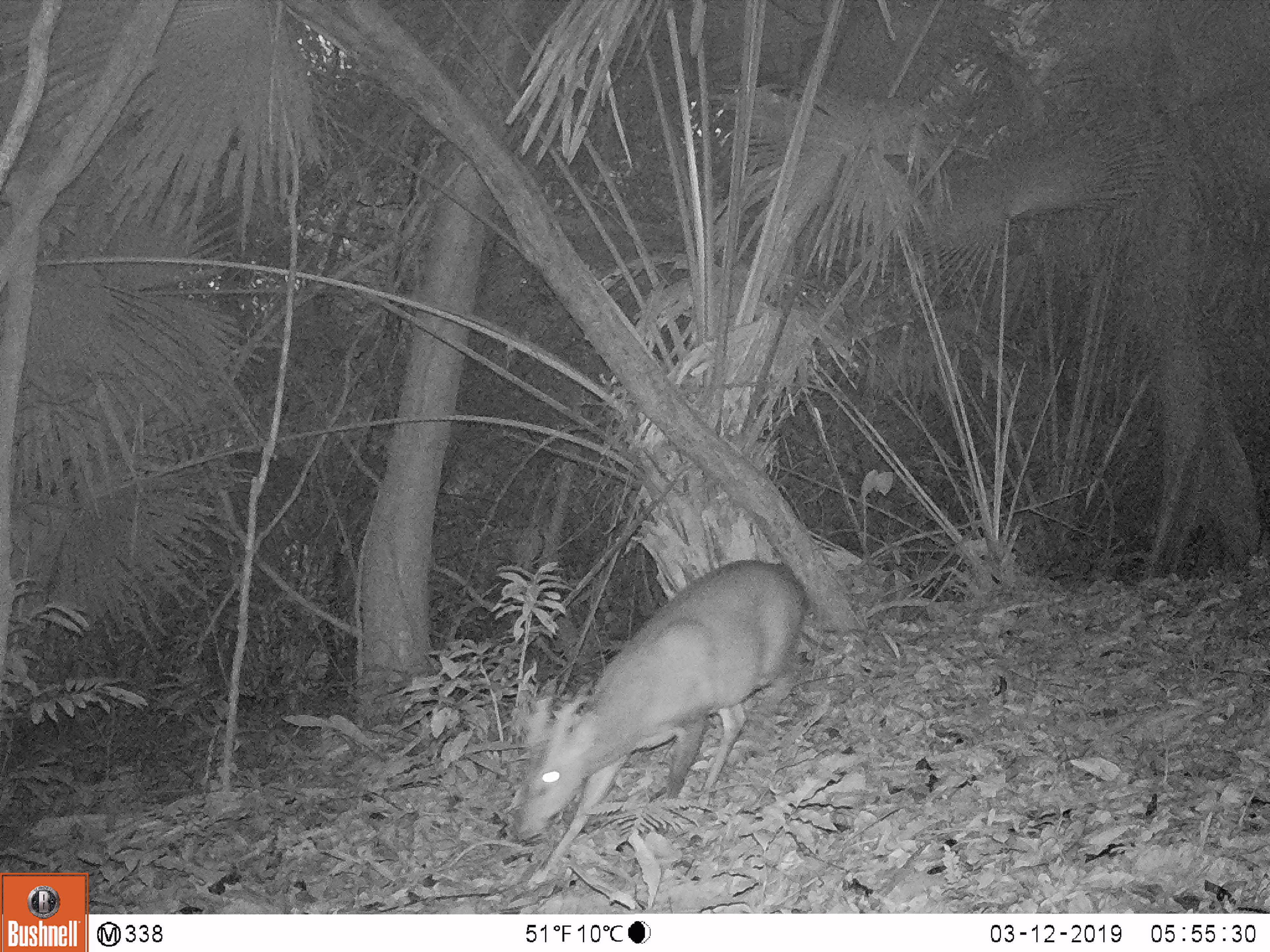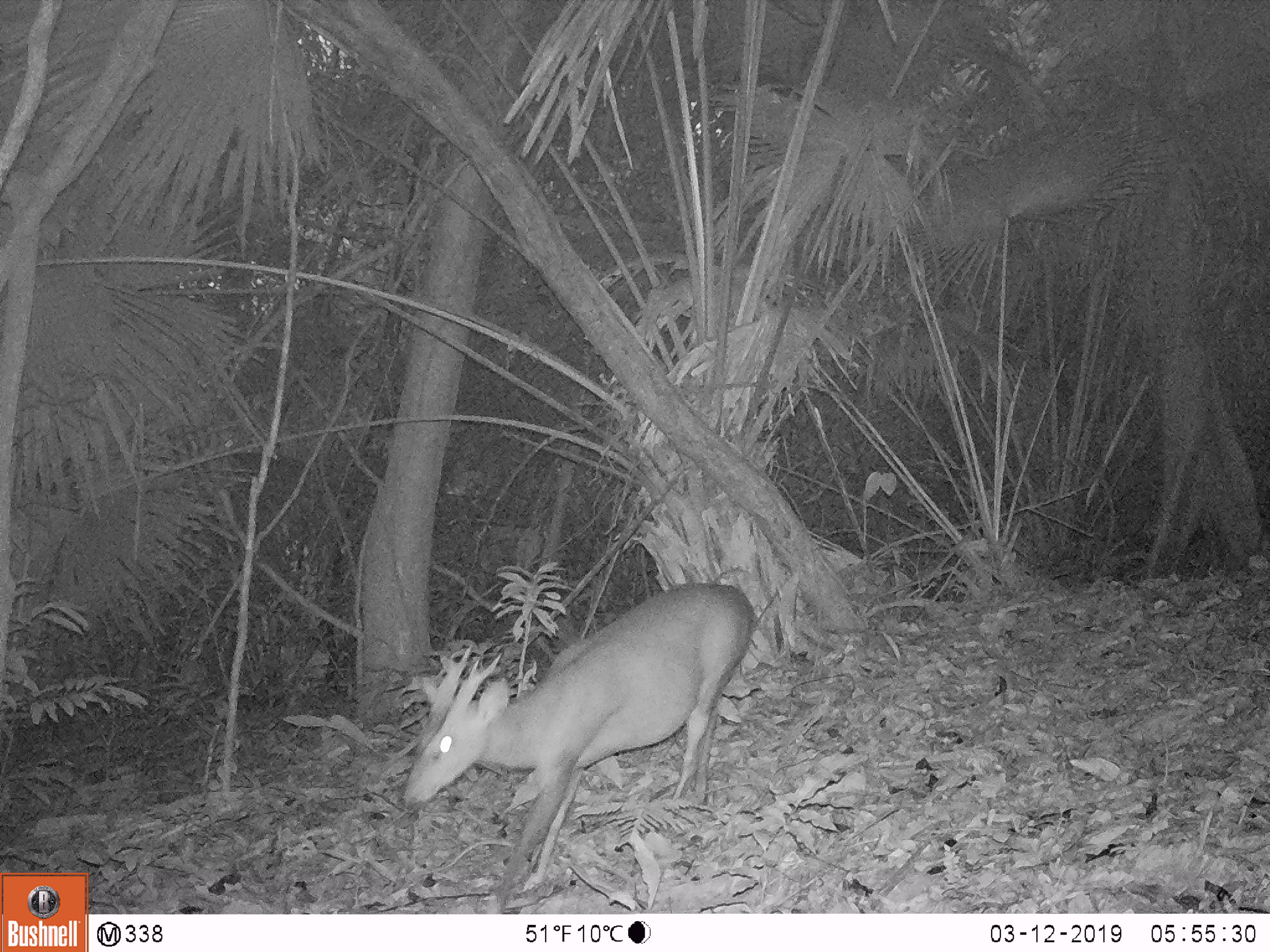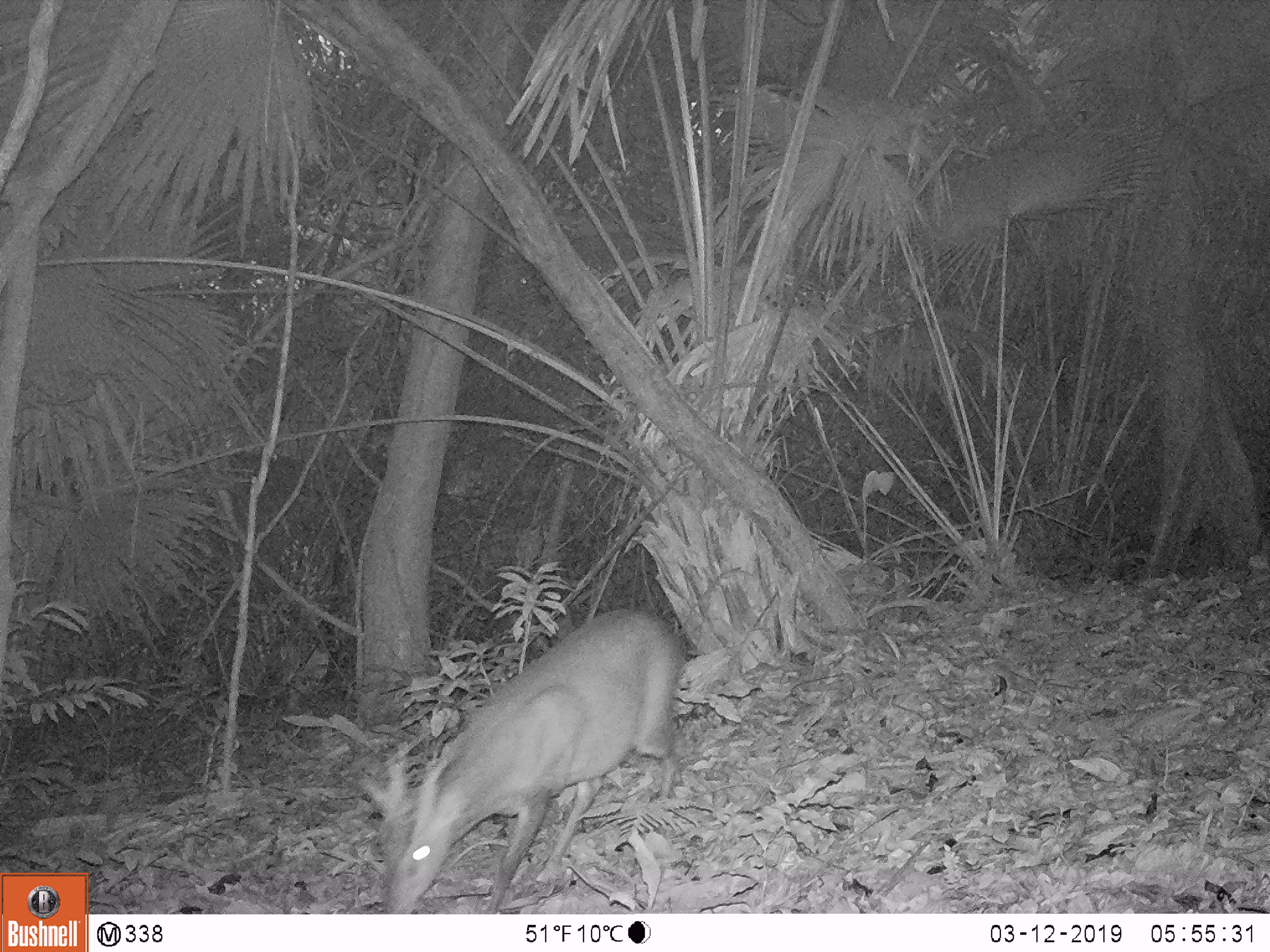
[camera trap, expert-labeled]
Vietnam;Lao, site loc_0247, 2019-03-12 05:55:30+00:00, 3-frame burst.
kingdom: Animalia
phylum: Chordata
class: Mammalia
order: Artiodactyla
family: Cervidae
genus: Muntiacus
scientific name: Muntiacus vuquangensis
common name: large-antlered muntjac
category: large antlered muntjac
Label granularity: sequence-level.